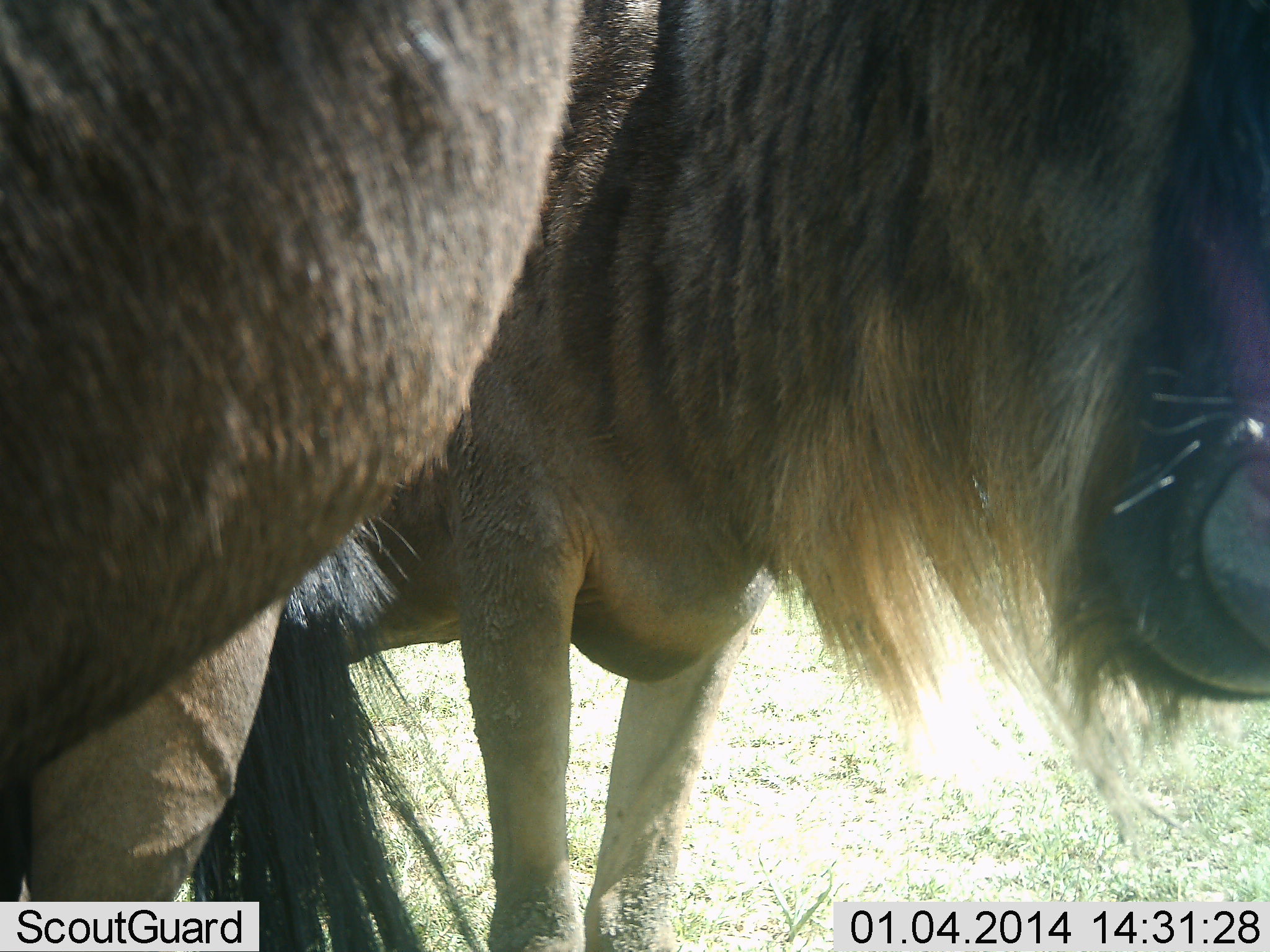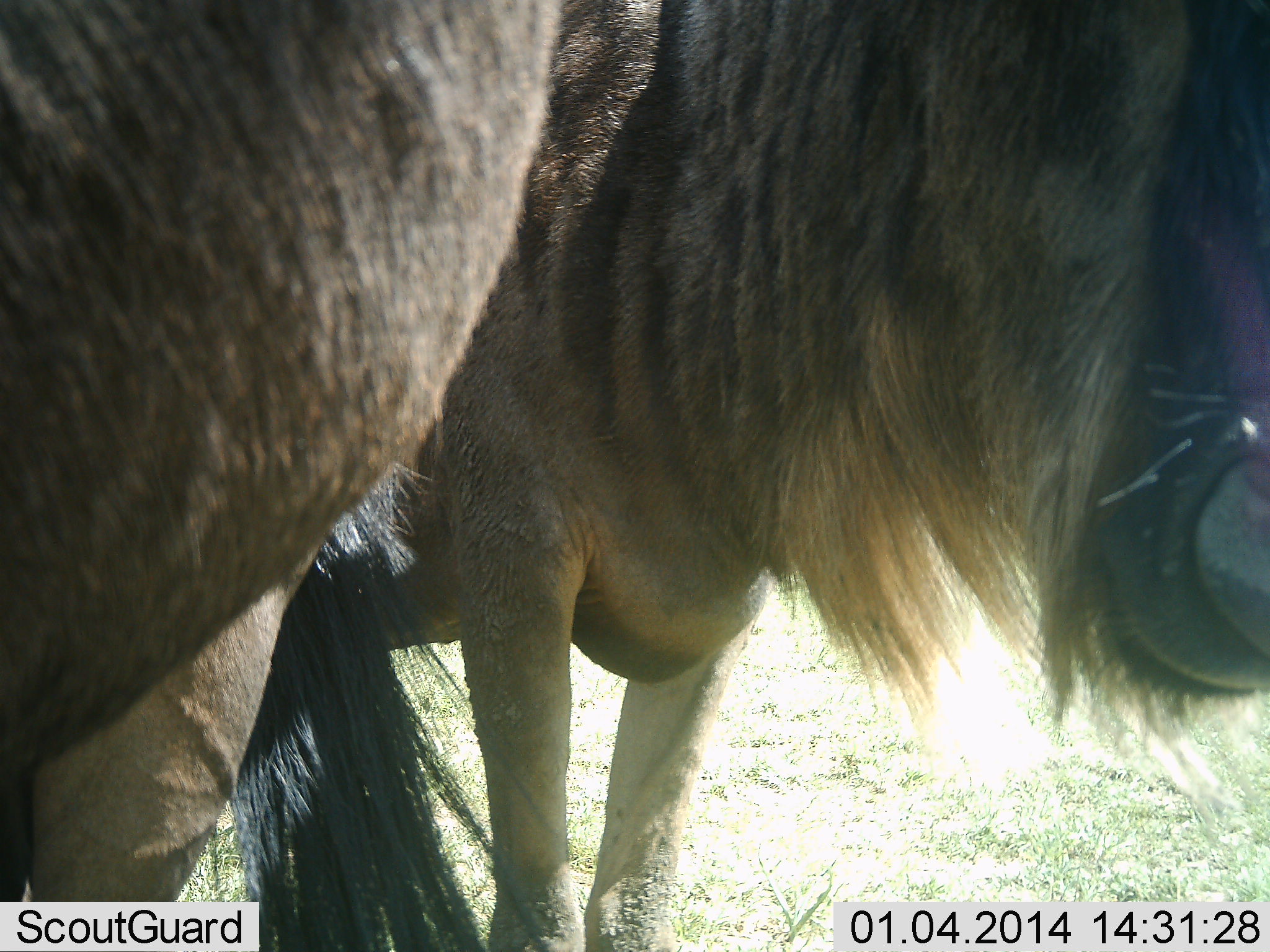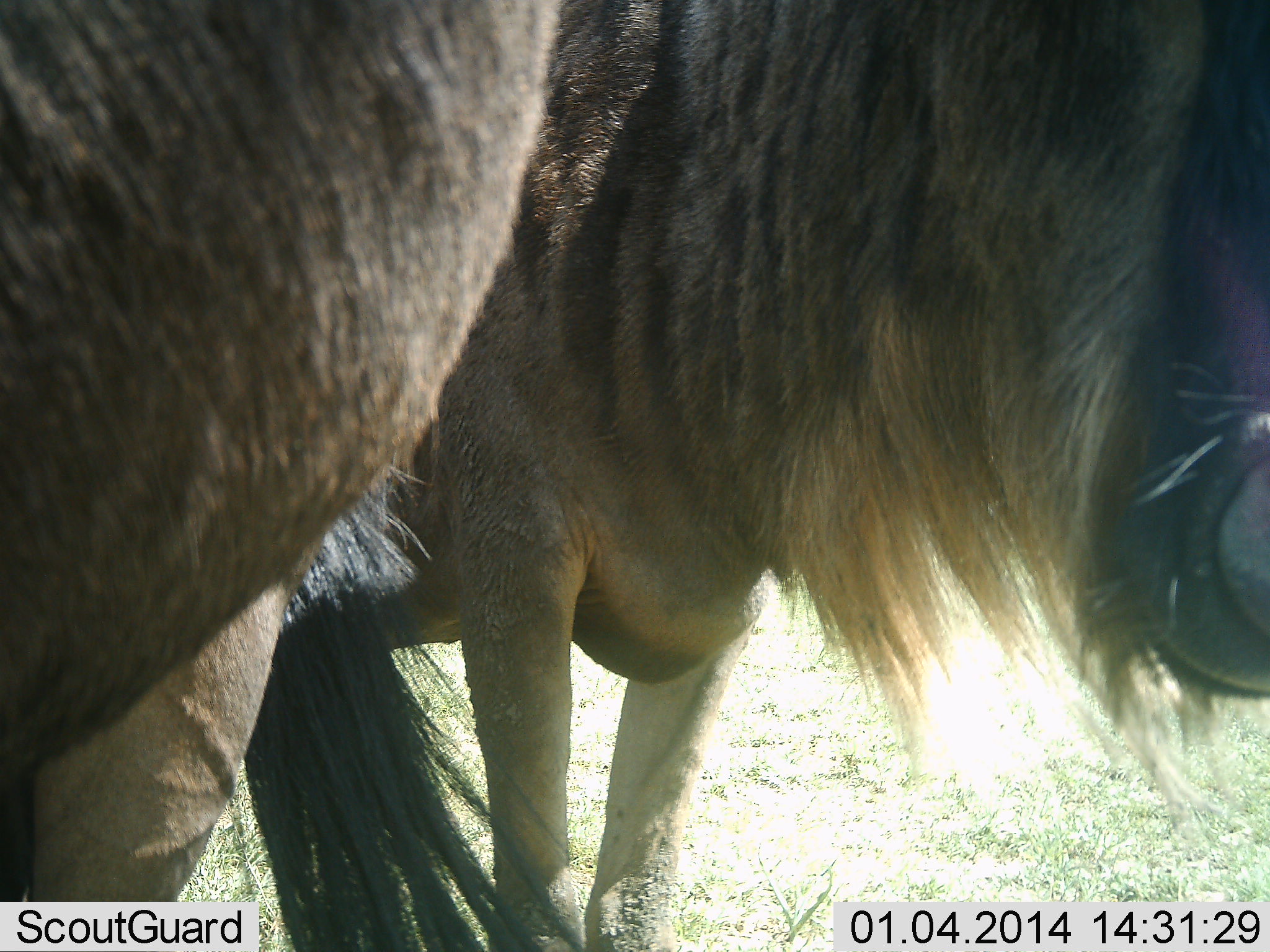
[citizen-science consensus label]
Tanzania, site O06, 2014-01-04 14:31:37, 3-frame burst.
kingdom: Animalia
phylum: Chordata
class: Mammalia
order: Artiodactyla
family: Bovidae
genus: Connochaetes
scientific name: Connochaetes taurinus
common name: blue wildebeest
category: wildebeest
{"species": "wildebeest (blue wildebeest) (Connochaetes taurinus)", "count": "2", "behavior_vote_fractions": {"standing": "100%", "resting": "0%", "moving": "0%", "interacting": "0%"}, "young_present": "0%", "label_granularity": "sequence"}